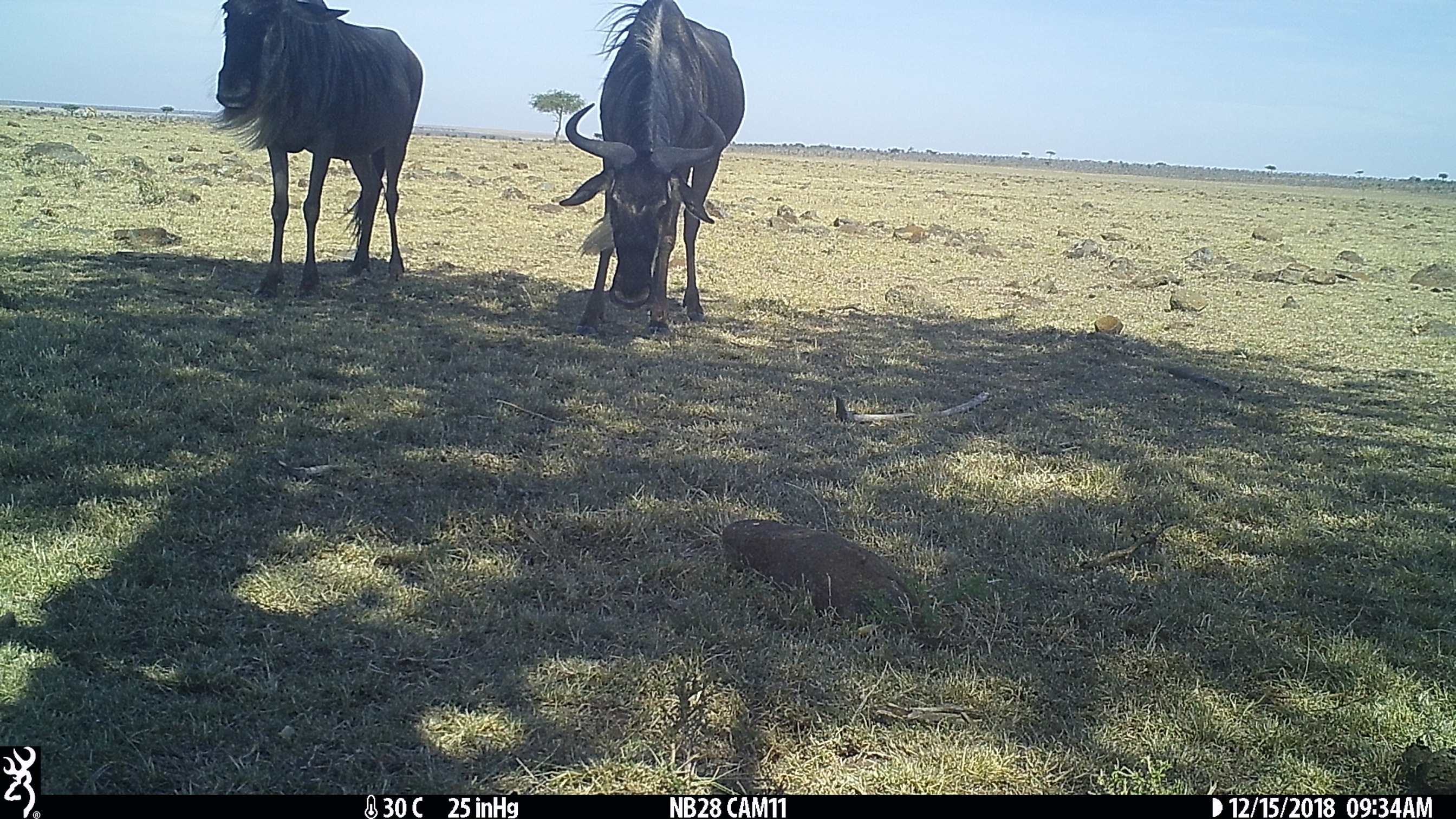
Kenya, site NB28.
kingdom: Animalia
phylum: Chordata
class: Mammalia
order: Artiodactyla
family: Bovidae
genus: Connochaetes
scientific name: Connochaetes taurinus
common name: blue wildebeest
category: wildebeest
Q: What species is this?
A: Wildebeest (blue wildebeest) (Connochaetes taurinus).